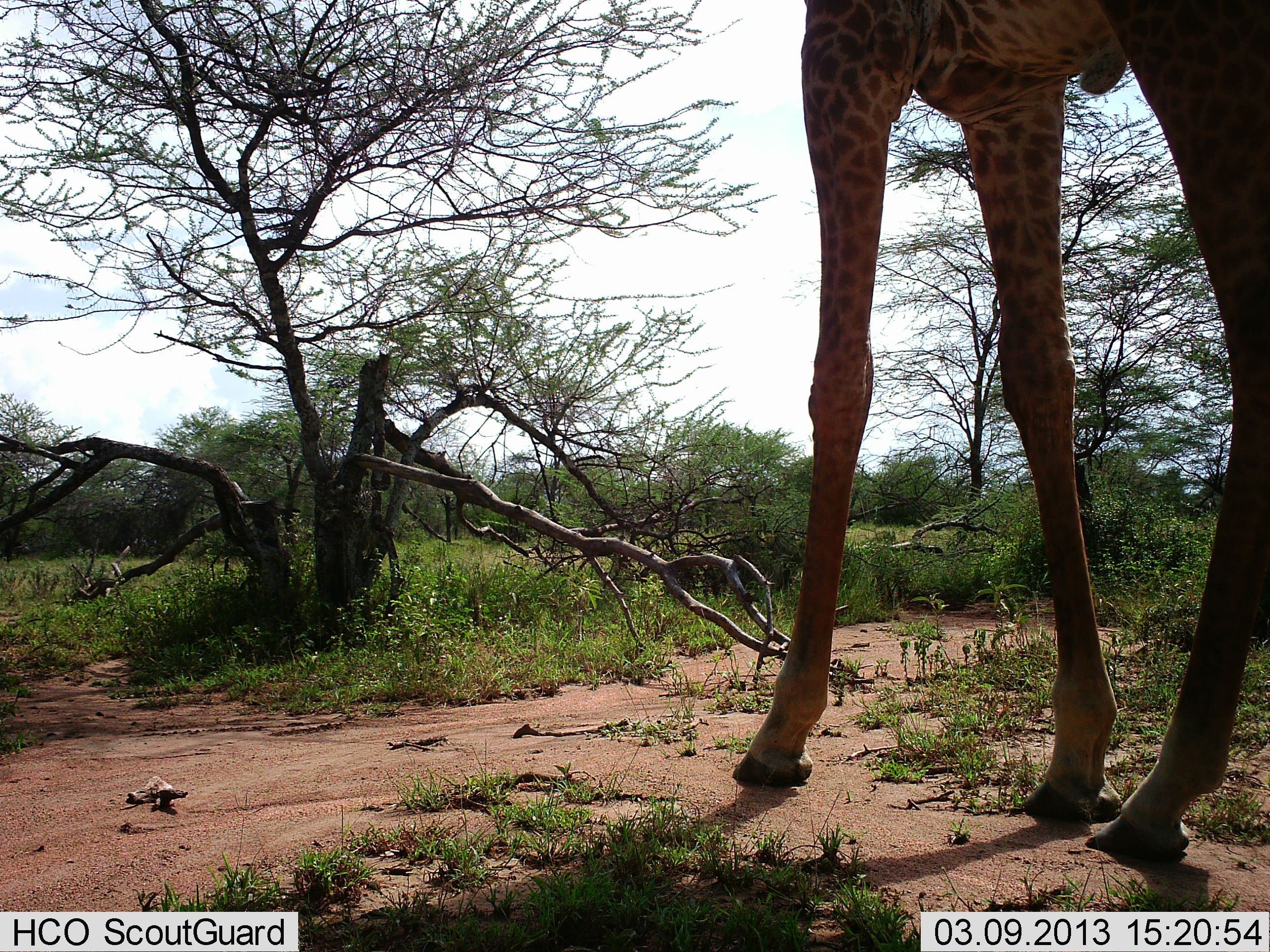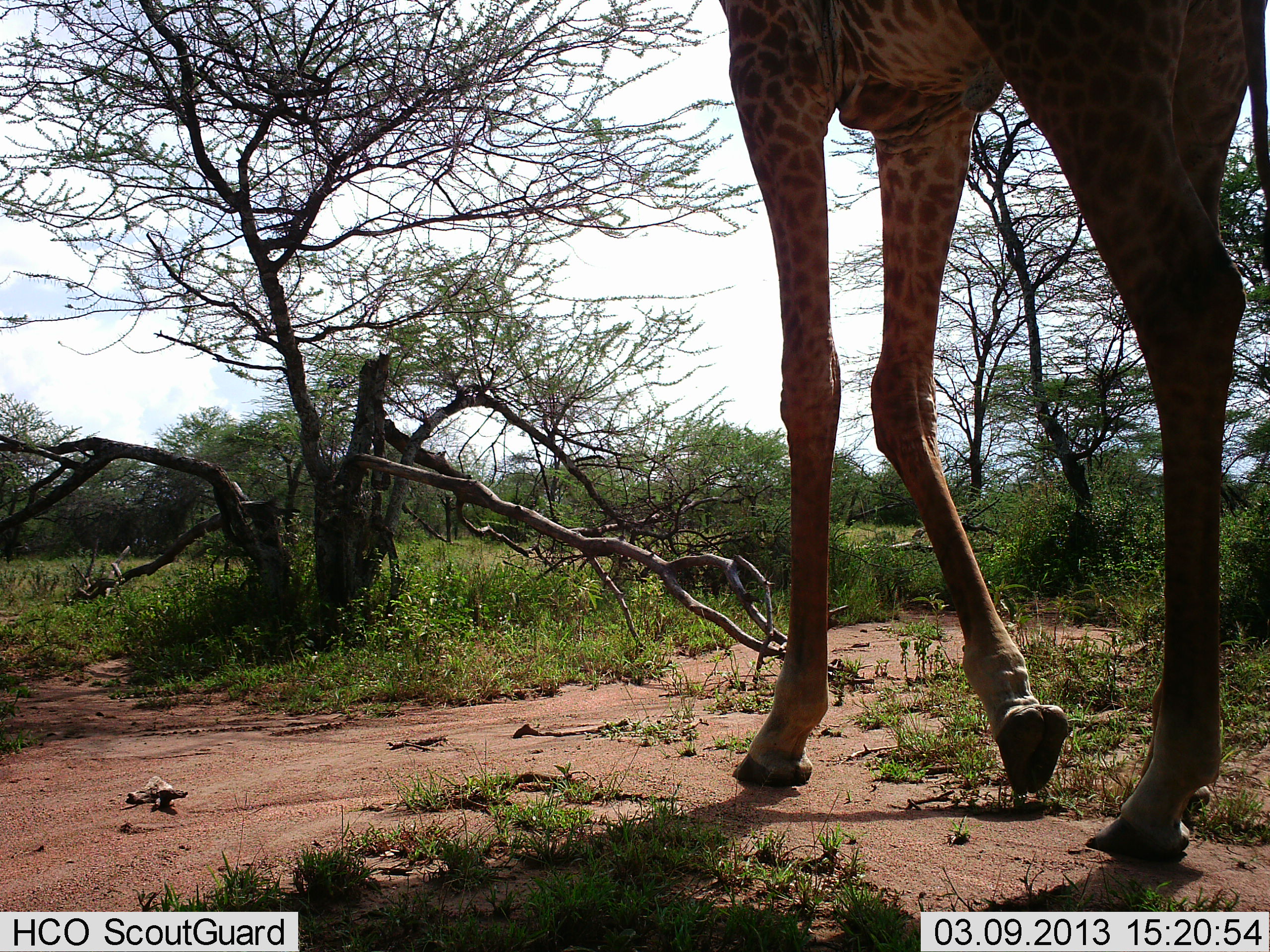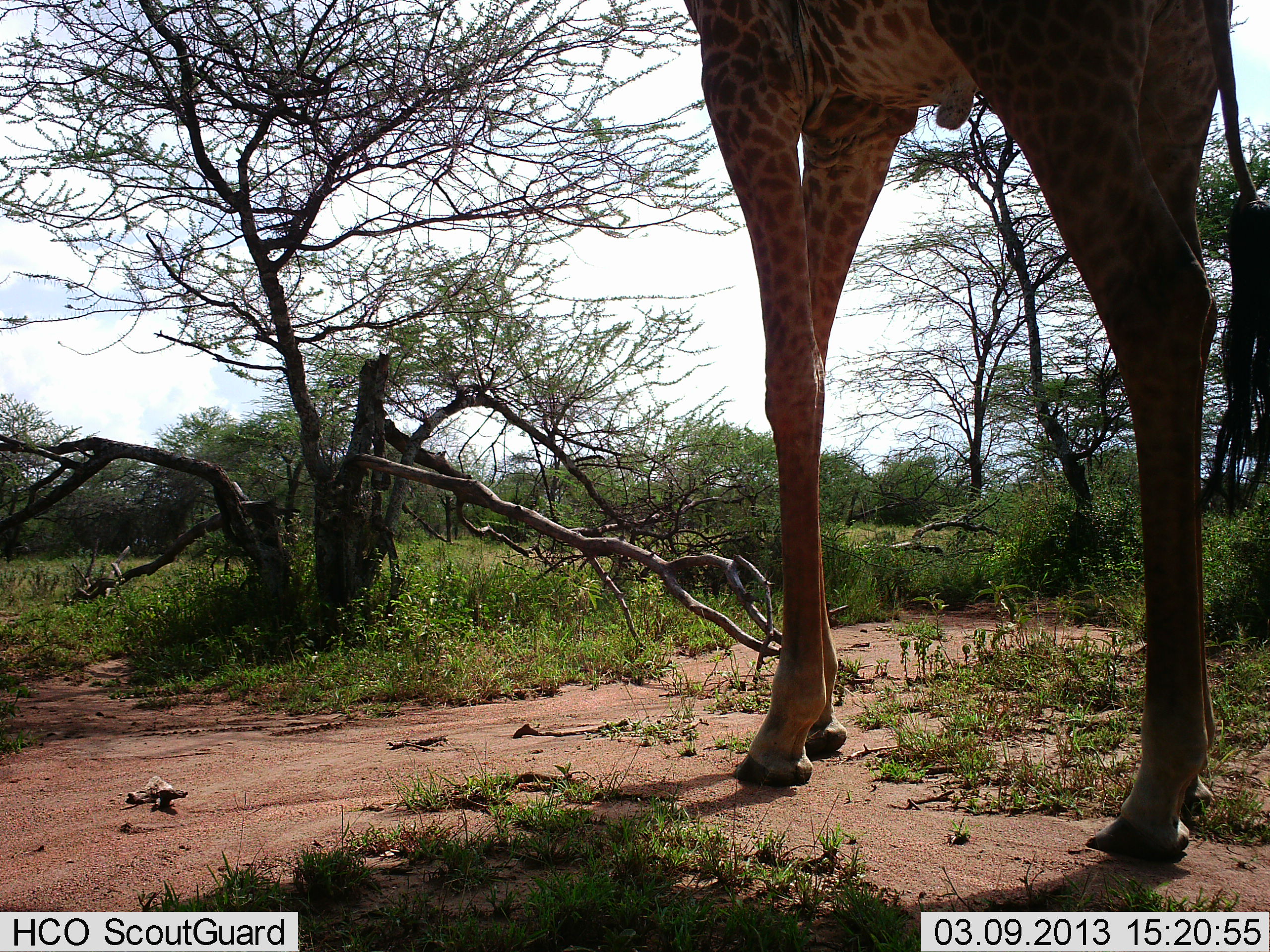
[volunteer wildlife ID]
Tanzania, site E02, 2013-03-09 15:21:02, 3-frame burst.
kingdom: Animalia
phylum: Chordata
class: Mammalia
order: Artiodactyla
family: Giraffidae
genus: Giraffa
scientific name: Giraffa camelopardalis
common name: giraffe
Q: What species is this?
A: Giraffe (Giraffa camelopardalis).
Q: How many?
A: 1.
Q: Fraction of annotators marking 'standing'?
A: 7%.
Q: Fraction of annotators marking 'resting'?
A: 0%.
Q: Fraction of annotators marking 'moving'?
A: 96%.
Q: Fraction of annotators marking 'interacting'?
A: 0%.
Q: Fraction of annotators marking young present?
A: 0%.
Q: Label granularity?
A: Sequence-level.